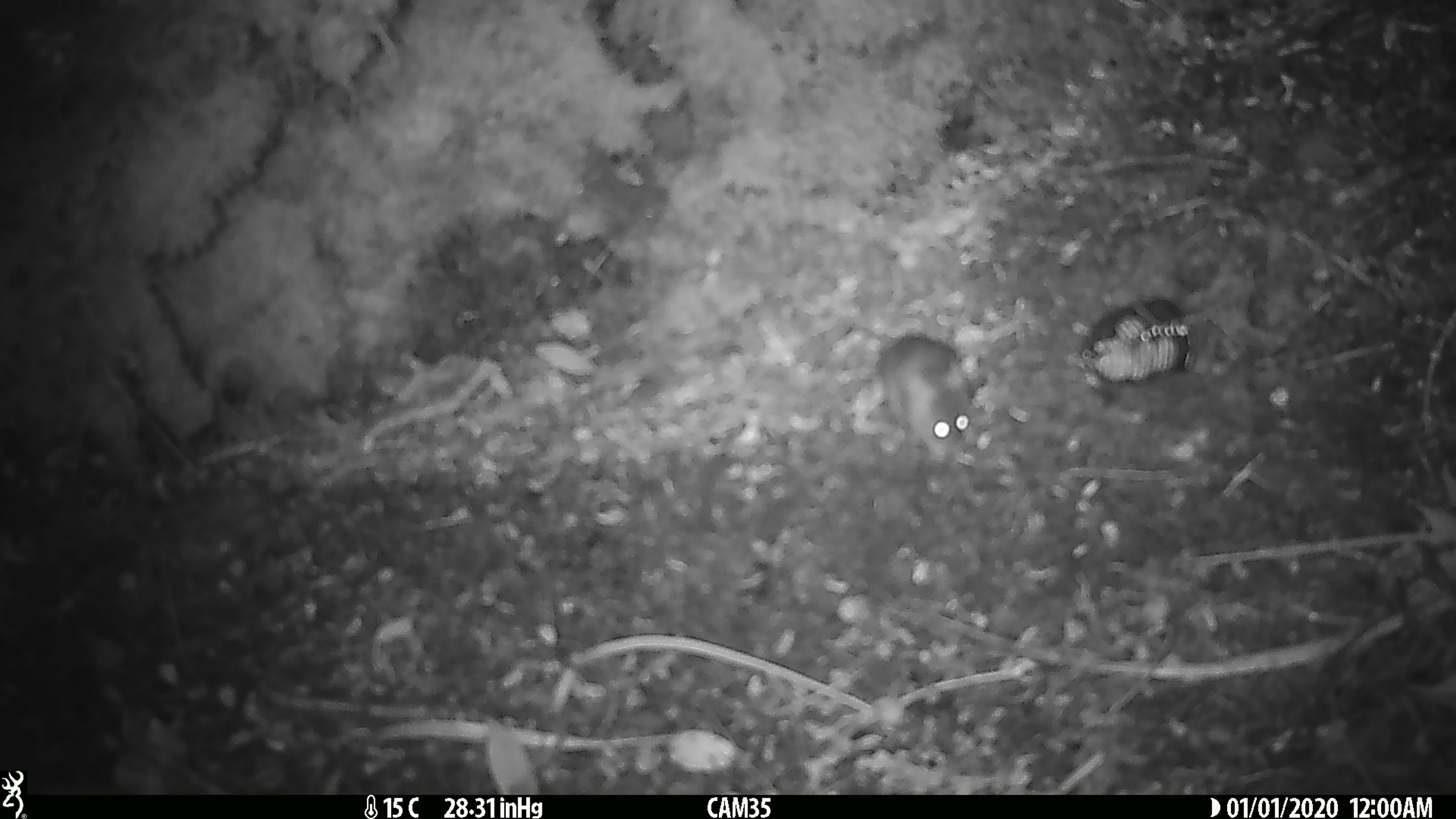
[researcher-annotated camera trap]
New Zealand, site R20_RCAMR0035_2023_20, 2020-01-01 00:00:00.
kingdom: Animalia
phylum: Chordata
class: Mammalia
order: Rodentia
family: Muridae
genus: Mus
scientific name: Mus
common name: mouse